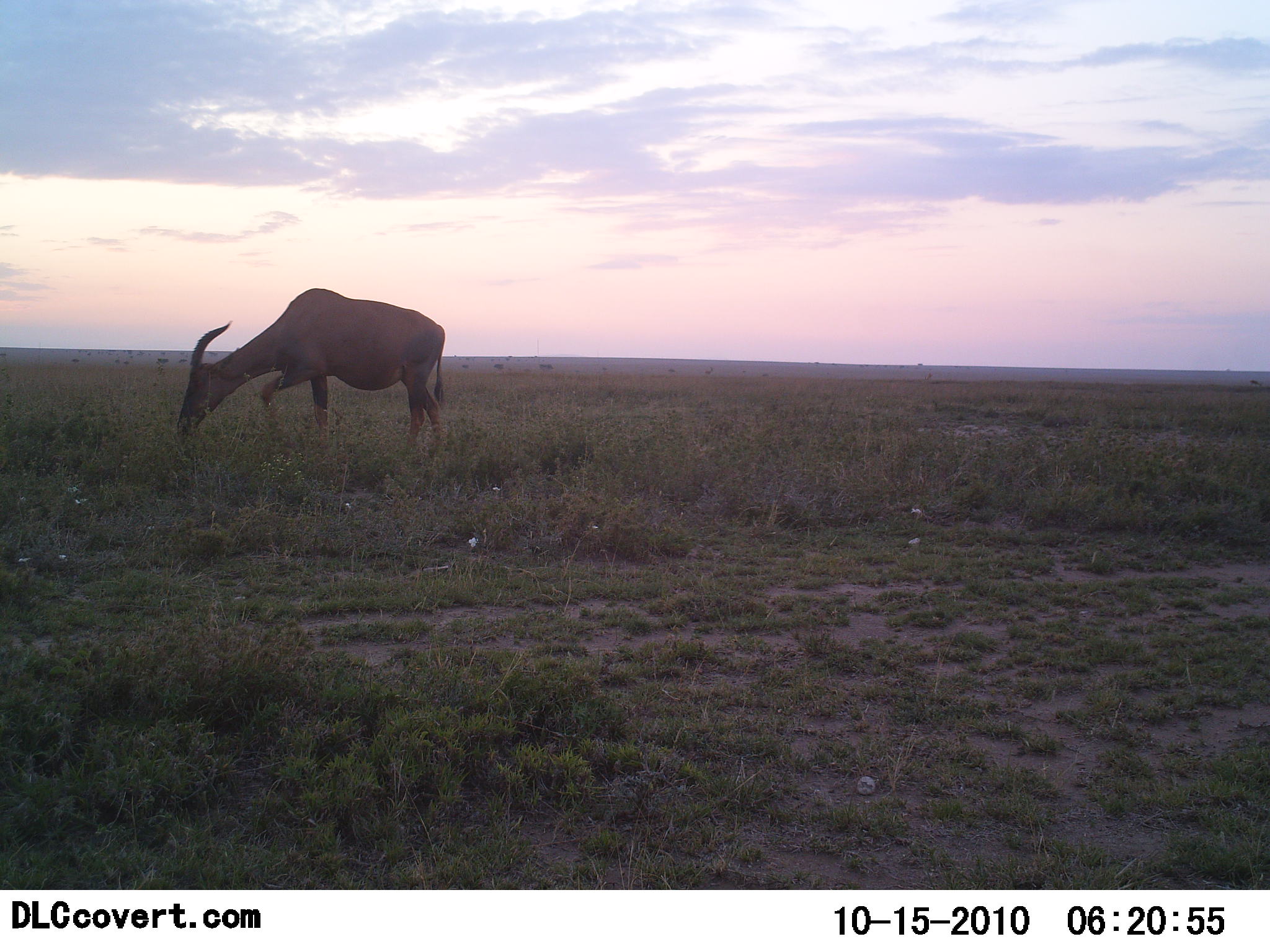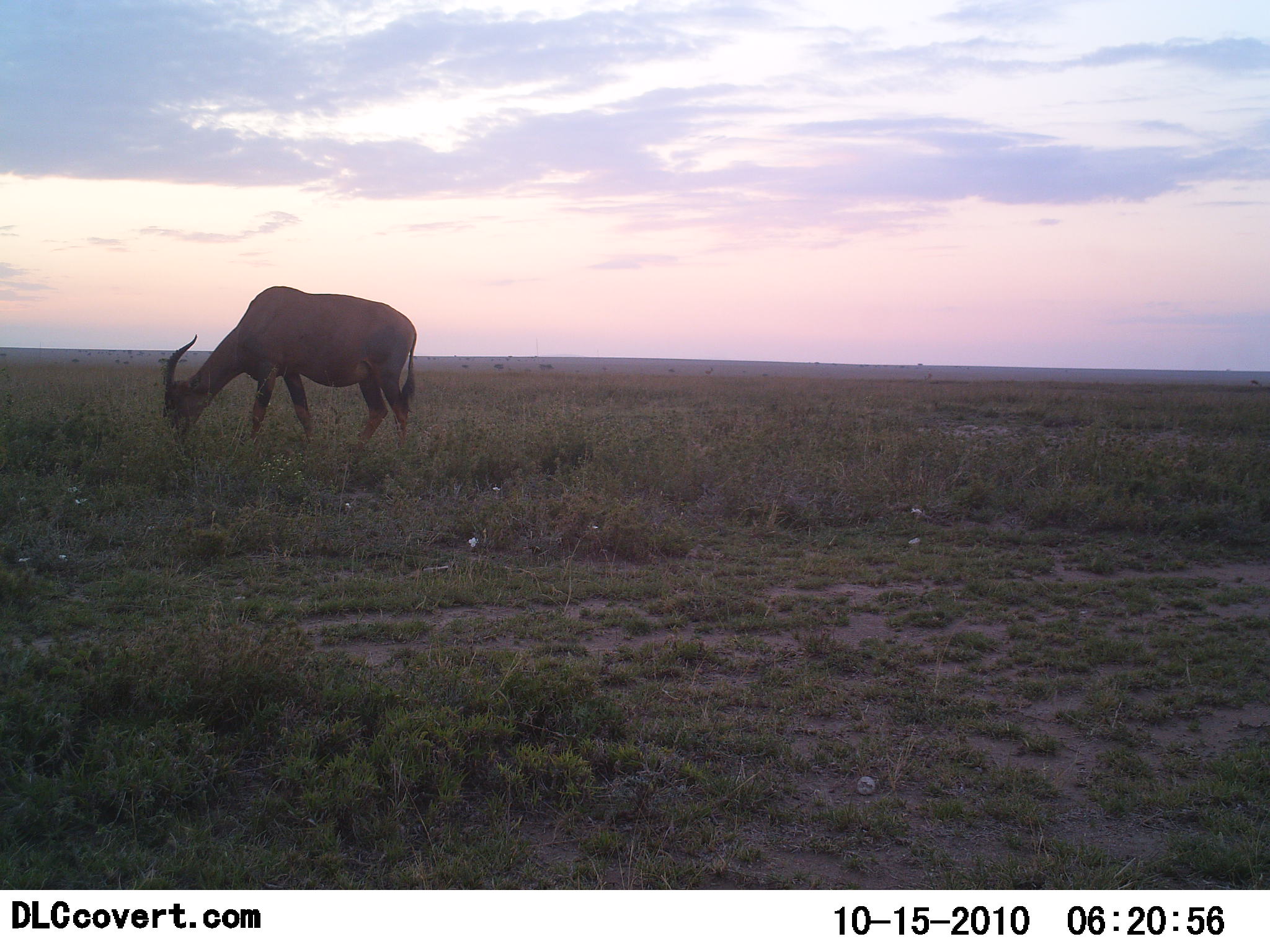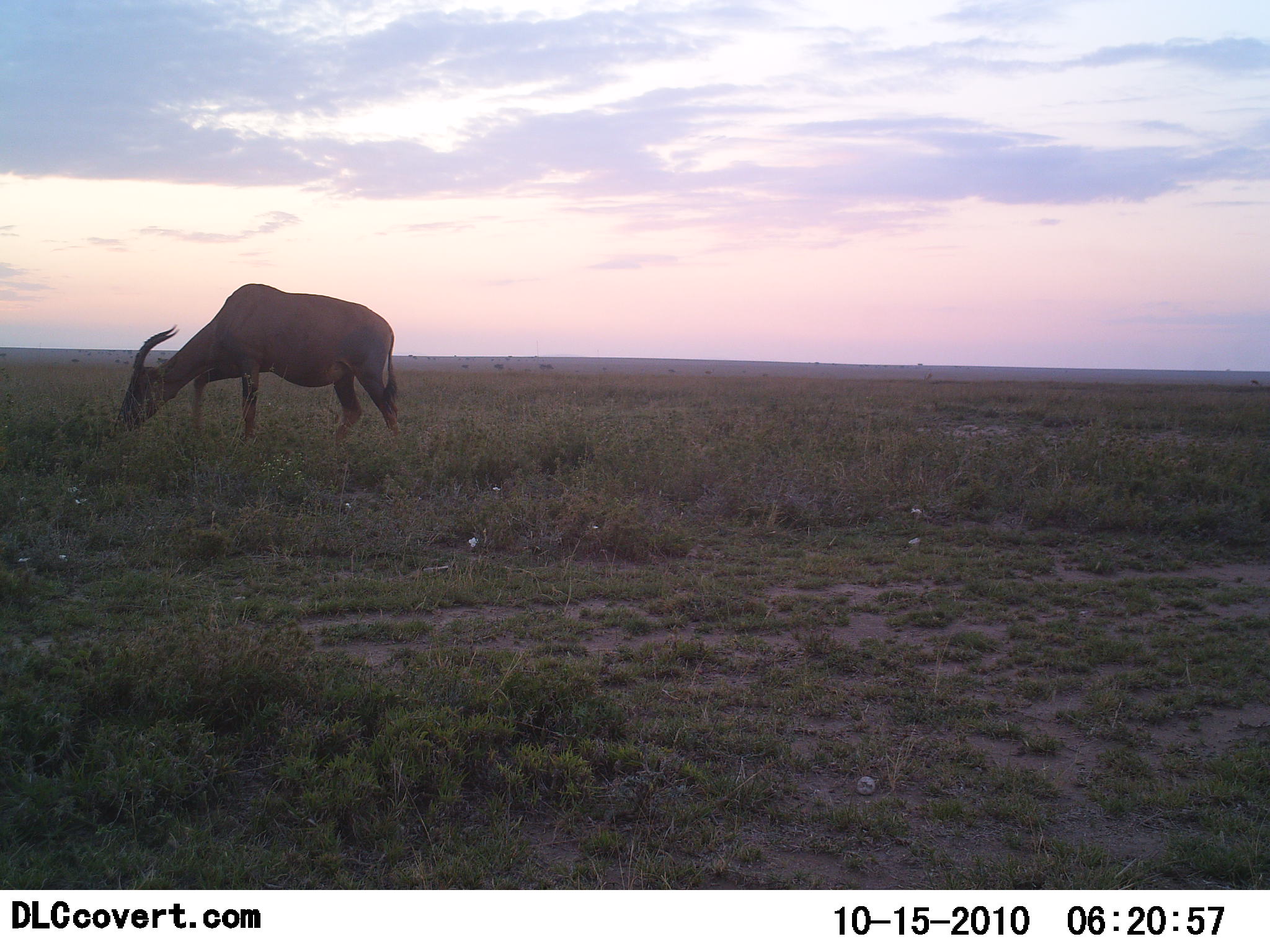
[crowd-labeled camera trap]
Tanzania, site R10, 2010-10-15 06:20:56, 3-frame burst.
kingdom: Animalia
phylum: Chordata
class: Mammalia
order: Artiodactyla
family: Bovidae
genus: Damaliscus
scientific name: Damaliscus lunatus jimela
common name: topi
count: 1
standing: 27%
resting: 0%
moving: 7%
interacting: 0%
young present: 0%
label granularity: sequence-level